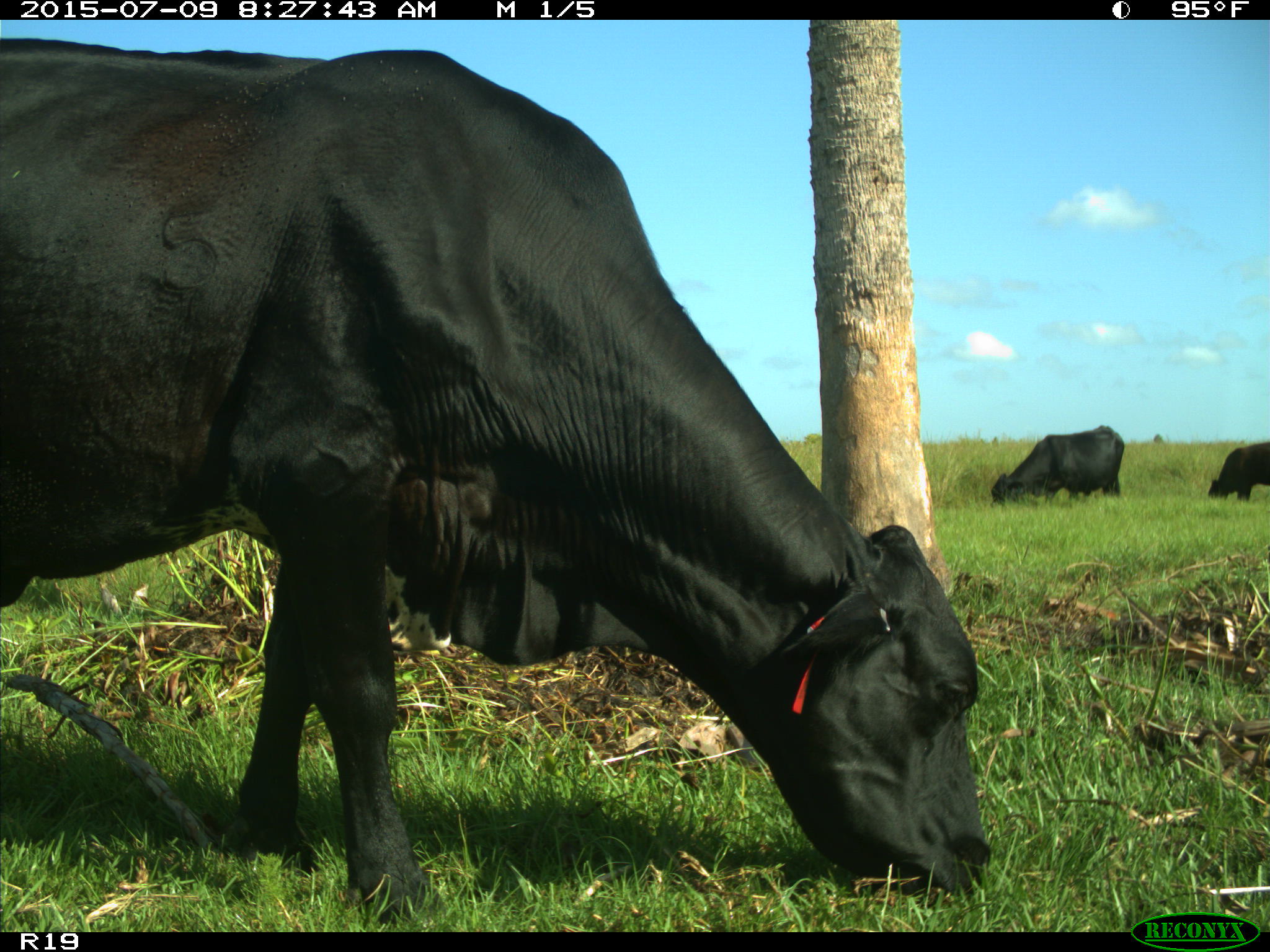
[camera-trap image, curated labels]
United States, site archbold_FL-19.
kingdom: Animalia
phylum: Chordata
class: Mammalia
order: Artiodactyla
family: Bovidae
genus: Bos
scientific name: Bos taurus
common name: domestic cow